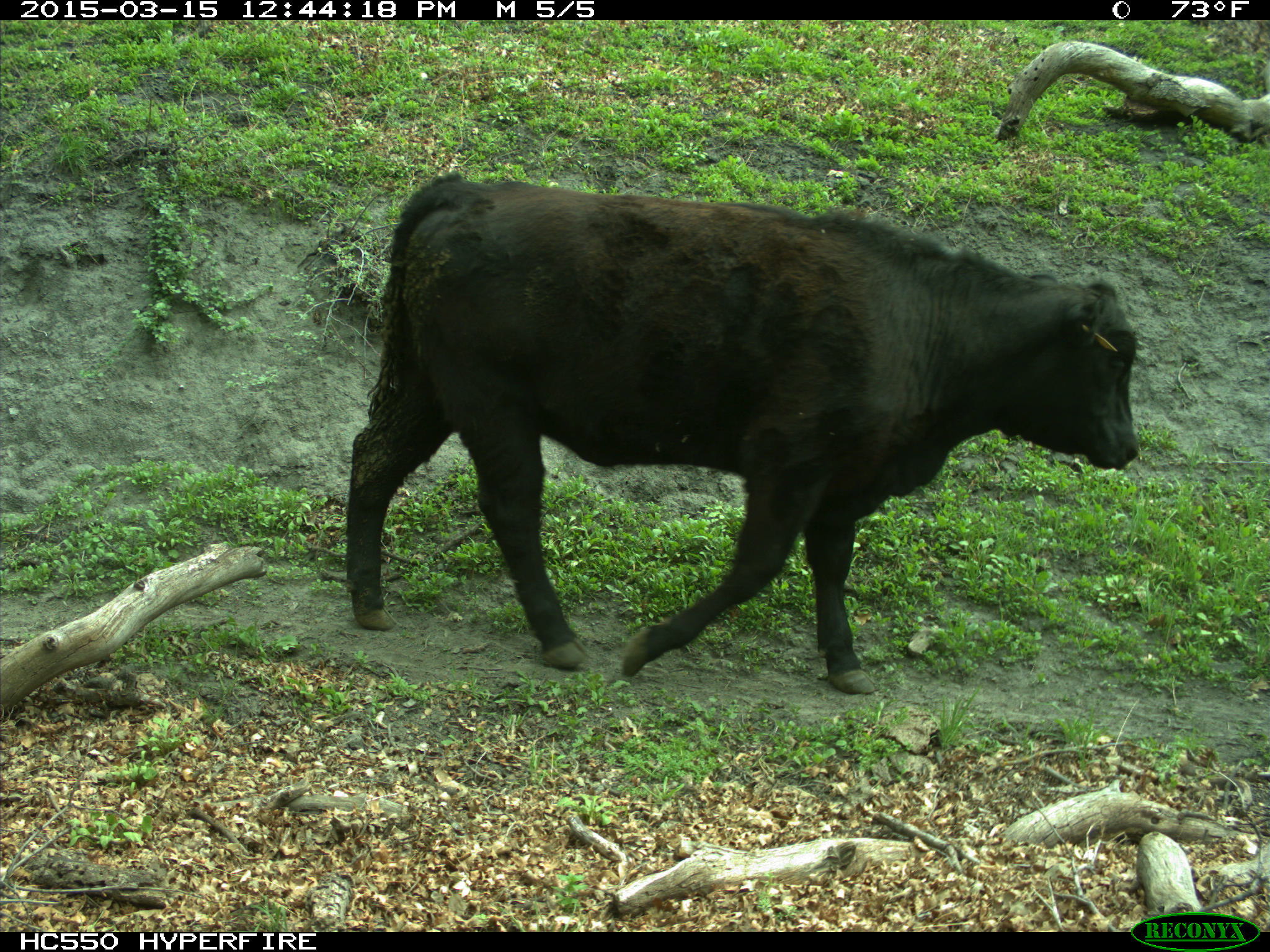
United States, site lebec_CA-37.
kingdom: Animalia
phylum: Chordata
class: Mammalia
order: Artiodactyla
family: Bovidae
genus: Bos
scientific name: Bos taurus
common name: domestic cow